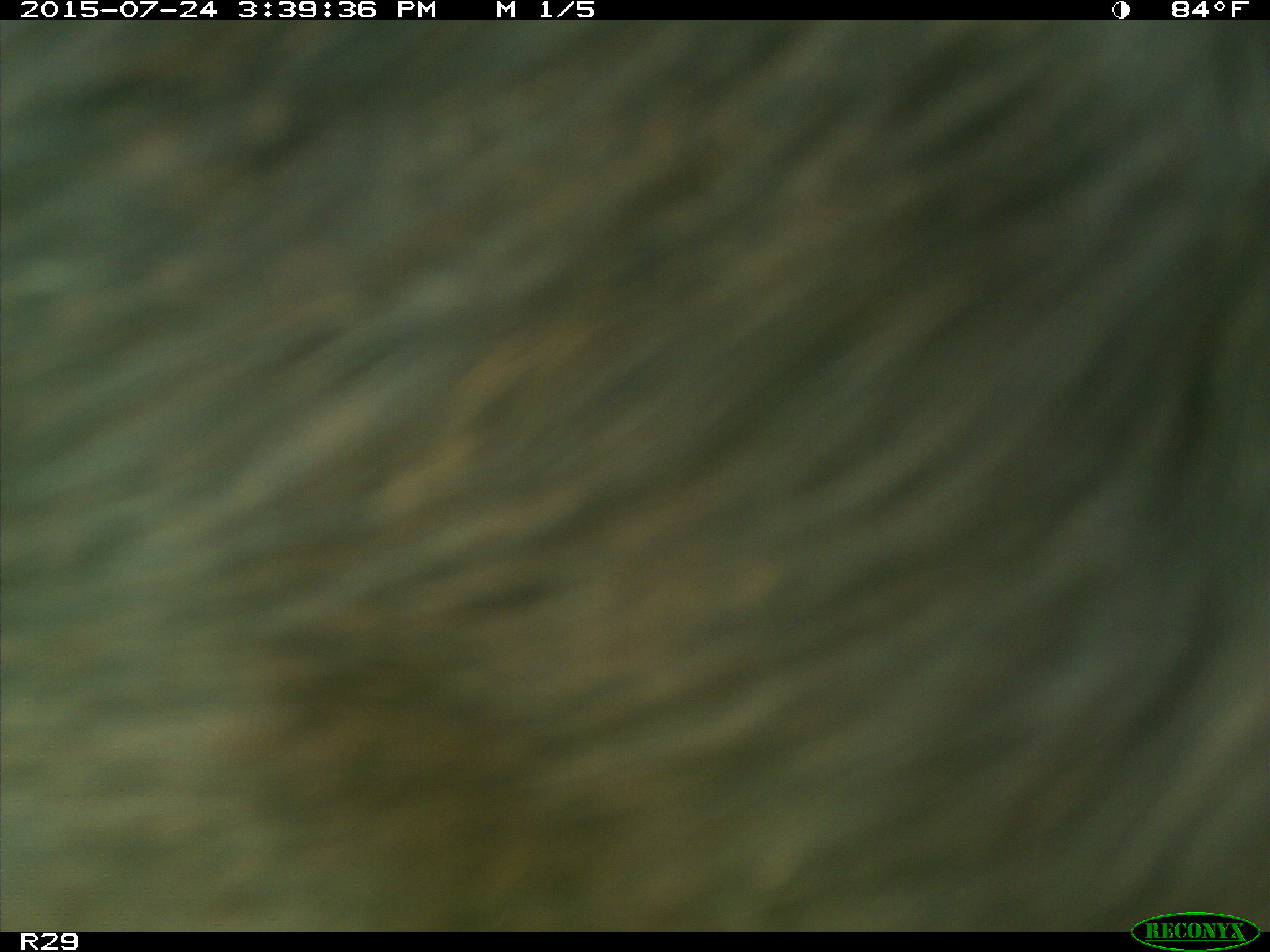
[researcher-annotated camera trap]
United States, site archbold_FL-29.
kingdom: Animalia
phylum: Chordata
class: Mammalia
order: Artiodactyla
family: Bovidae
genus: Bos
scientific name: Bos taurus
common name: domestic cow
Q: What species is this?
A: Bos taurus (domestic cow).